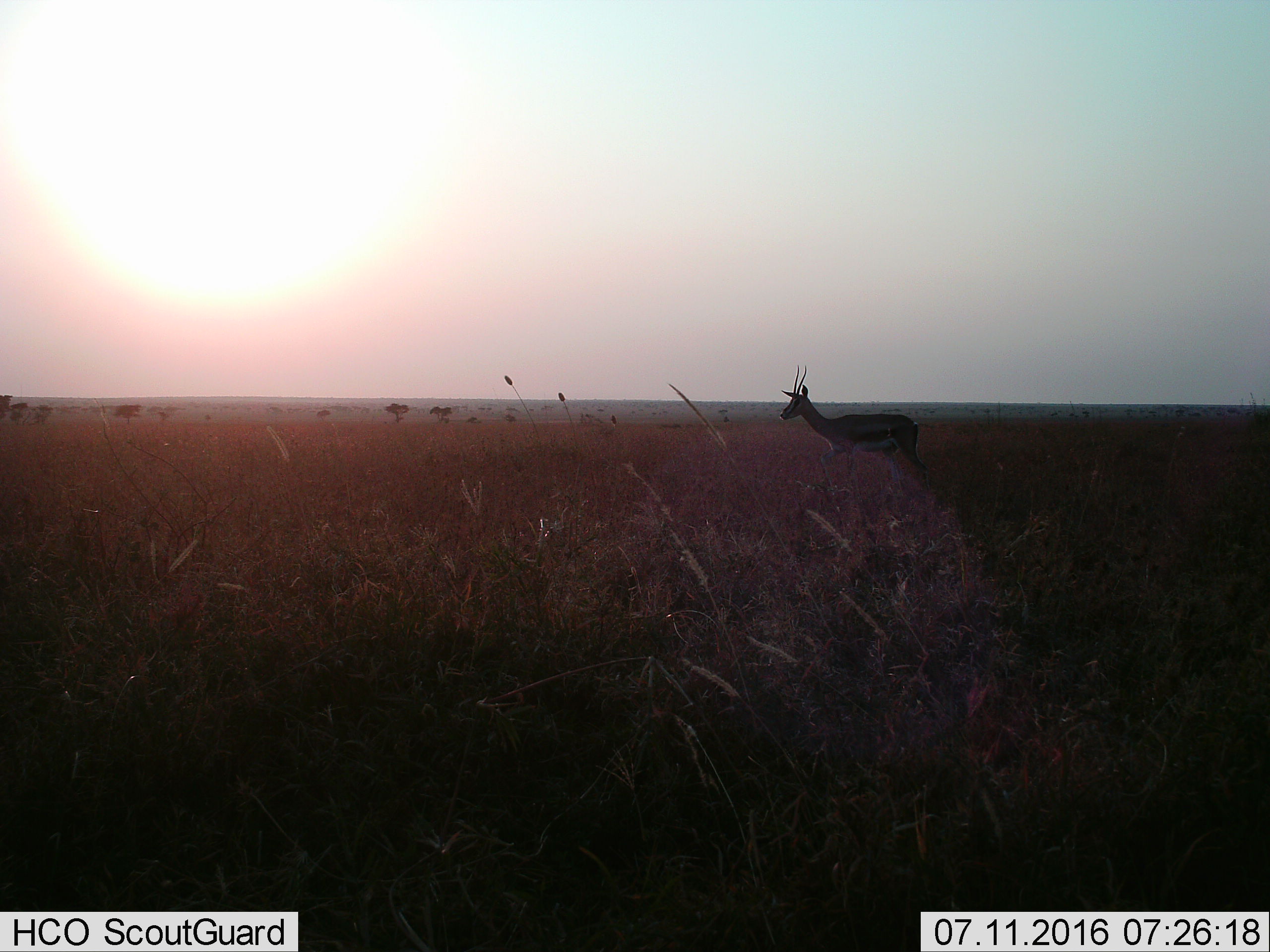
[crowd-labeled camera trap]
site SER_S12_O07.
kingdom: Animalia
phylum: Chordata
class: Mammalia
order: Artiodactyla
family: Bovidae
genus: Eudorcas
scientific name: Eudorcas thomsonii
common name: thomson's gazelle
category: gazellethomsons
Gazellethomsons (thomson's gazelle) (Eudorcas thomsonii), count 1. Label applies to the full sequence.